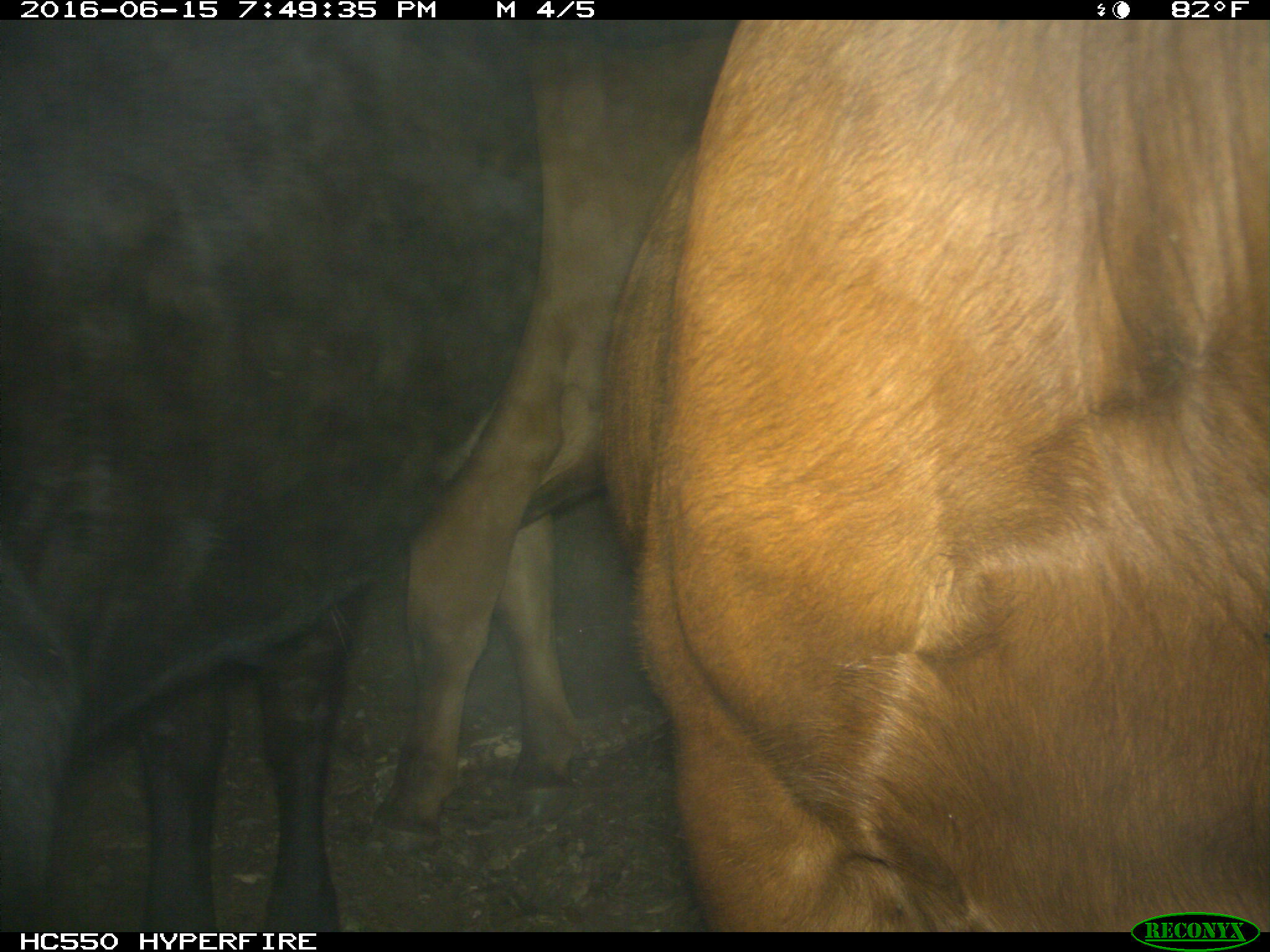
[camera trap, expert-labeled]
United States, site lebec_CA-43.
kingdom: Animalia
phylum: Chordata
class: Mammalia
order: Artiodactyla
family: Bovidae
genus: Bos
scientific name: Bos taurus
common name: domestic cow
Bos taurus (domestic cow).